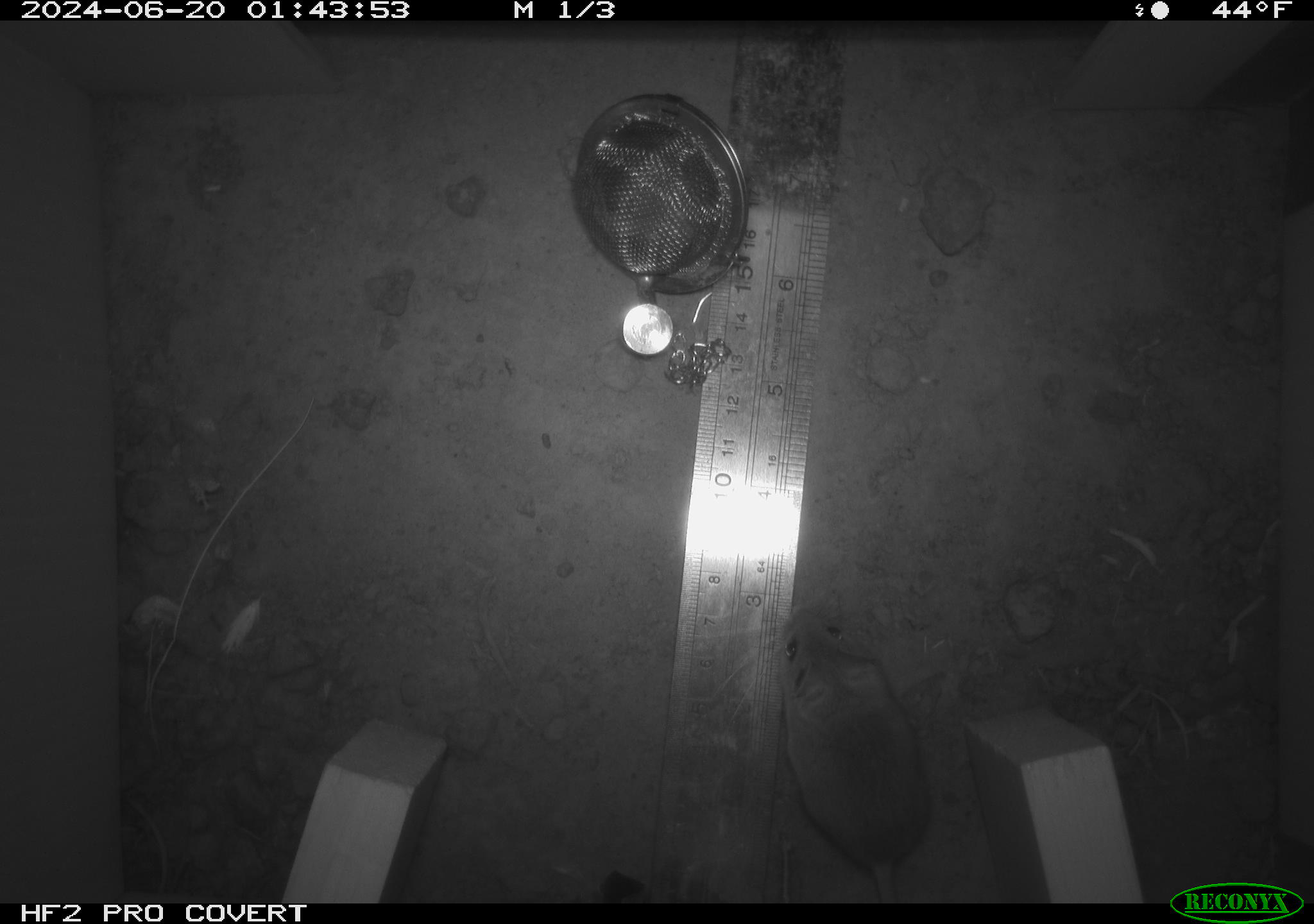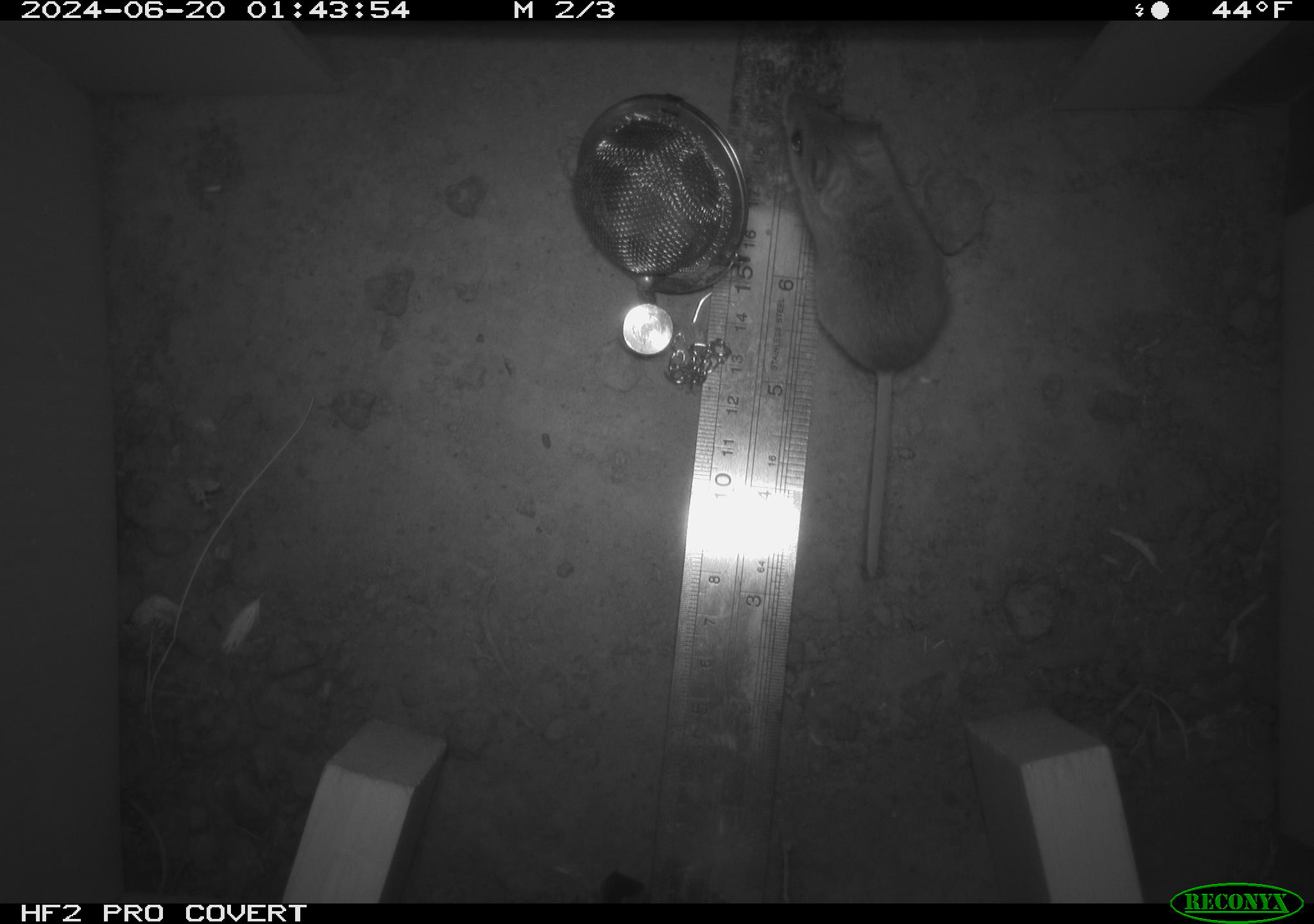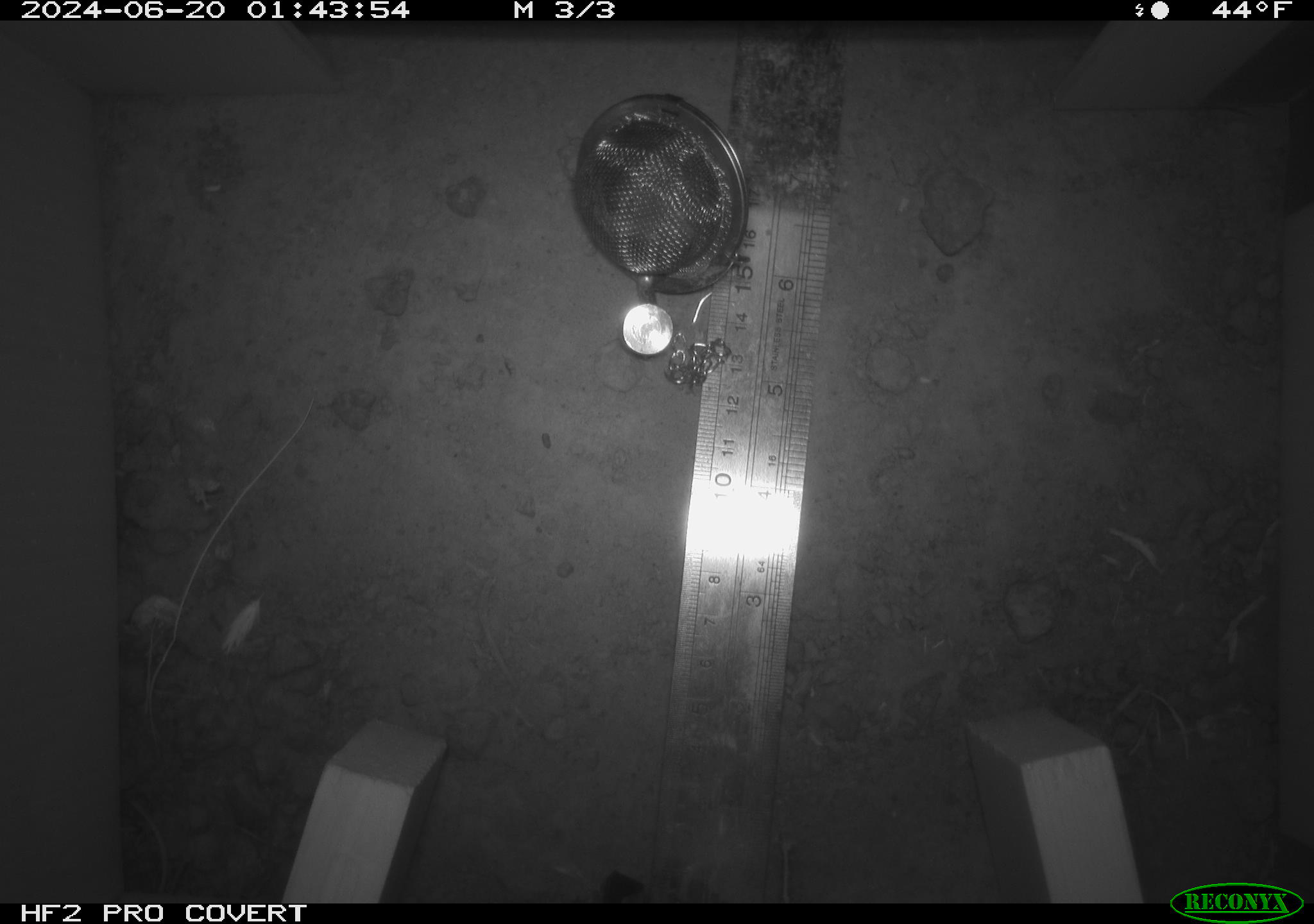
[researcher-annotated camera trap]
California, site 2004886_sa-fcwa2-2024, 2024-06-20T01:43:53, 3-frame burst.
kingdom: Animalia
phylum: Chordata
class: Mammalia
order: Rodentia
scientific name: Rodentia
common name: mouse species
Mouse species (Rodentia).